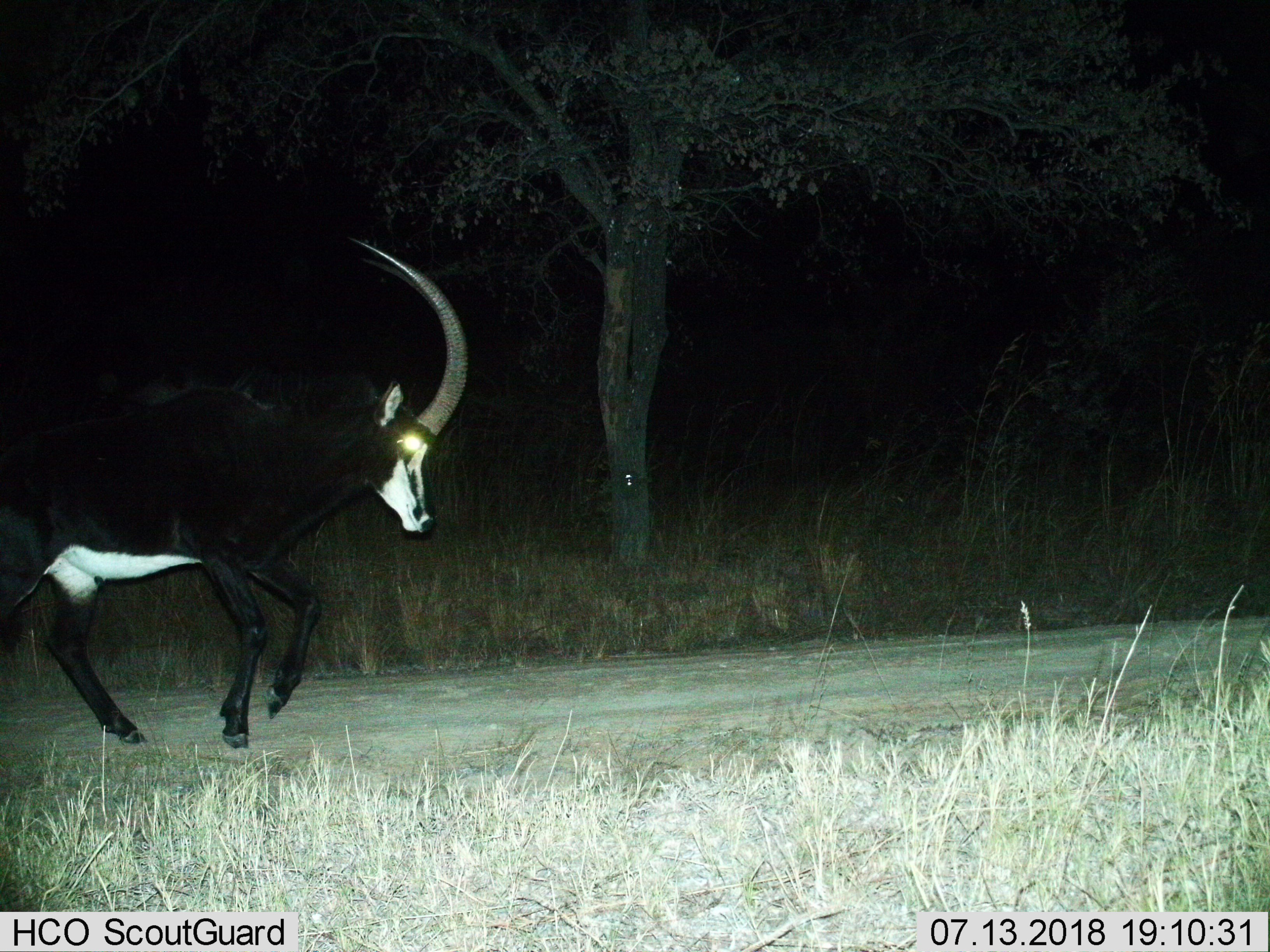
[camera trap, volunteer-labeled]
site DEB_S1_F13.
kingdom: Animalia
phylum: Chordata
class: Mammalia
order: Artiodactyla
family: Bovidae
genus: Hippotragus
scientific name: Hippotragus niger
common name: sable antelope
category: sable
Sable (sable antelope) (Hippotragus niger), count 1. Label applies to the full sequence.